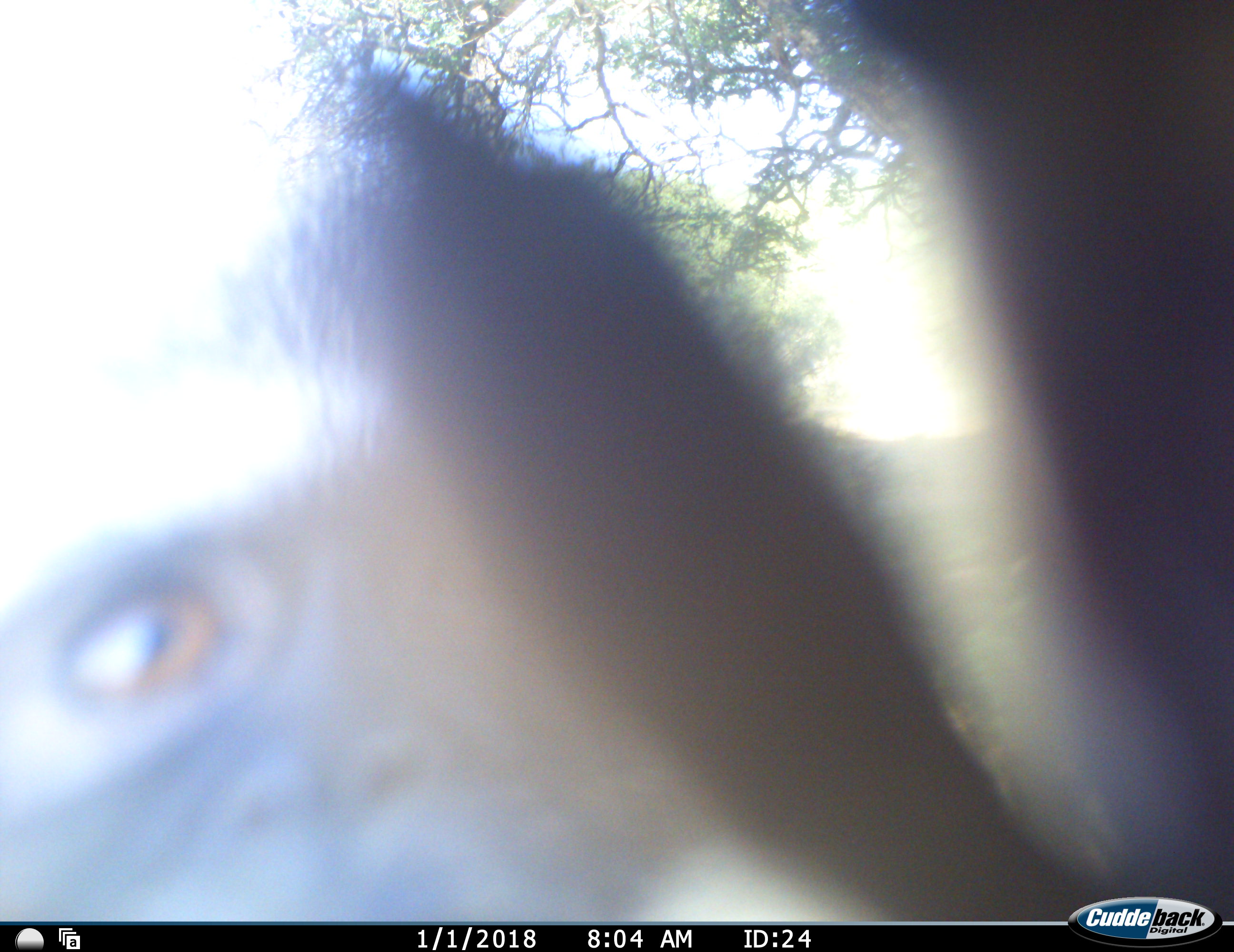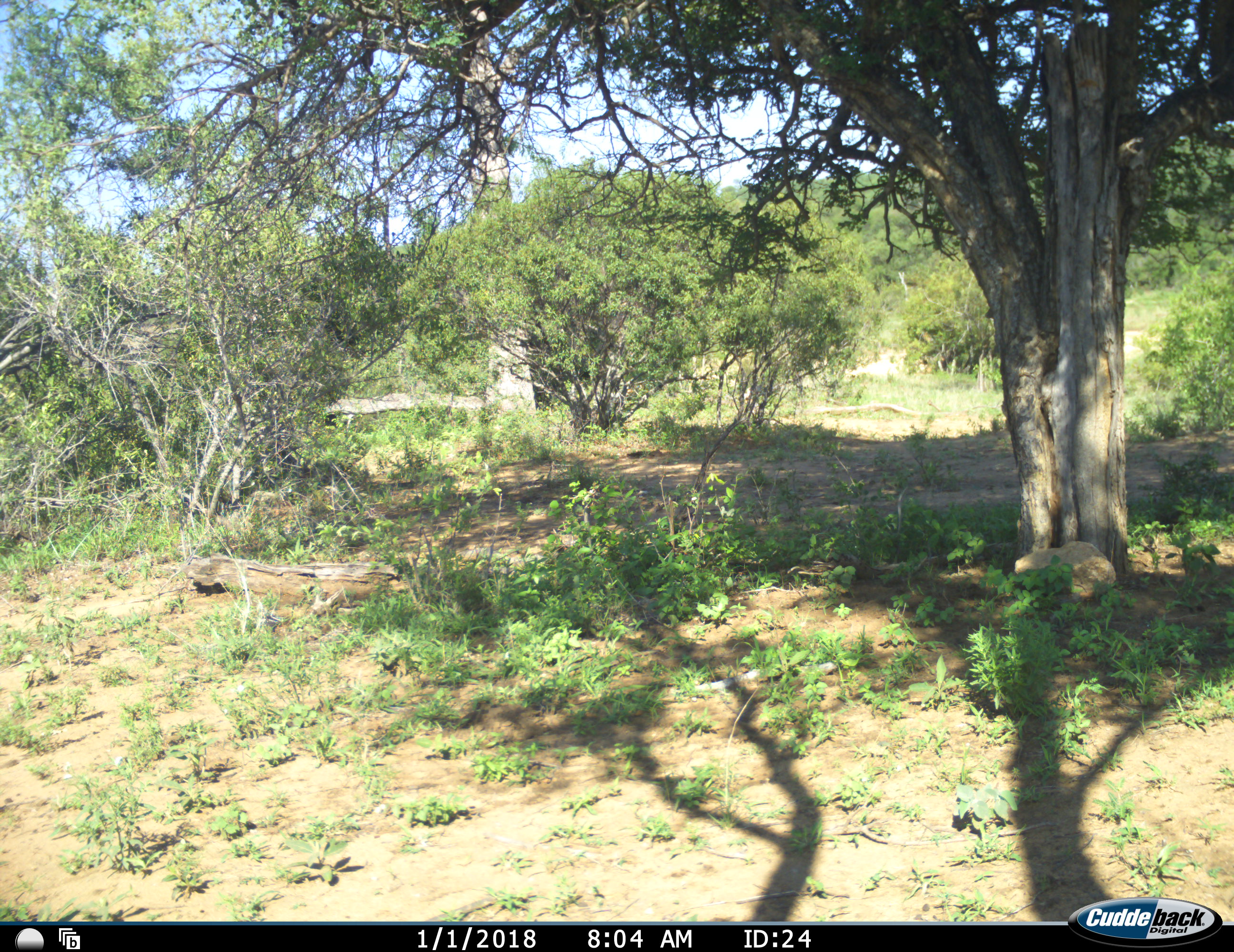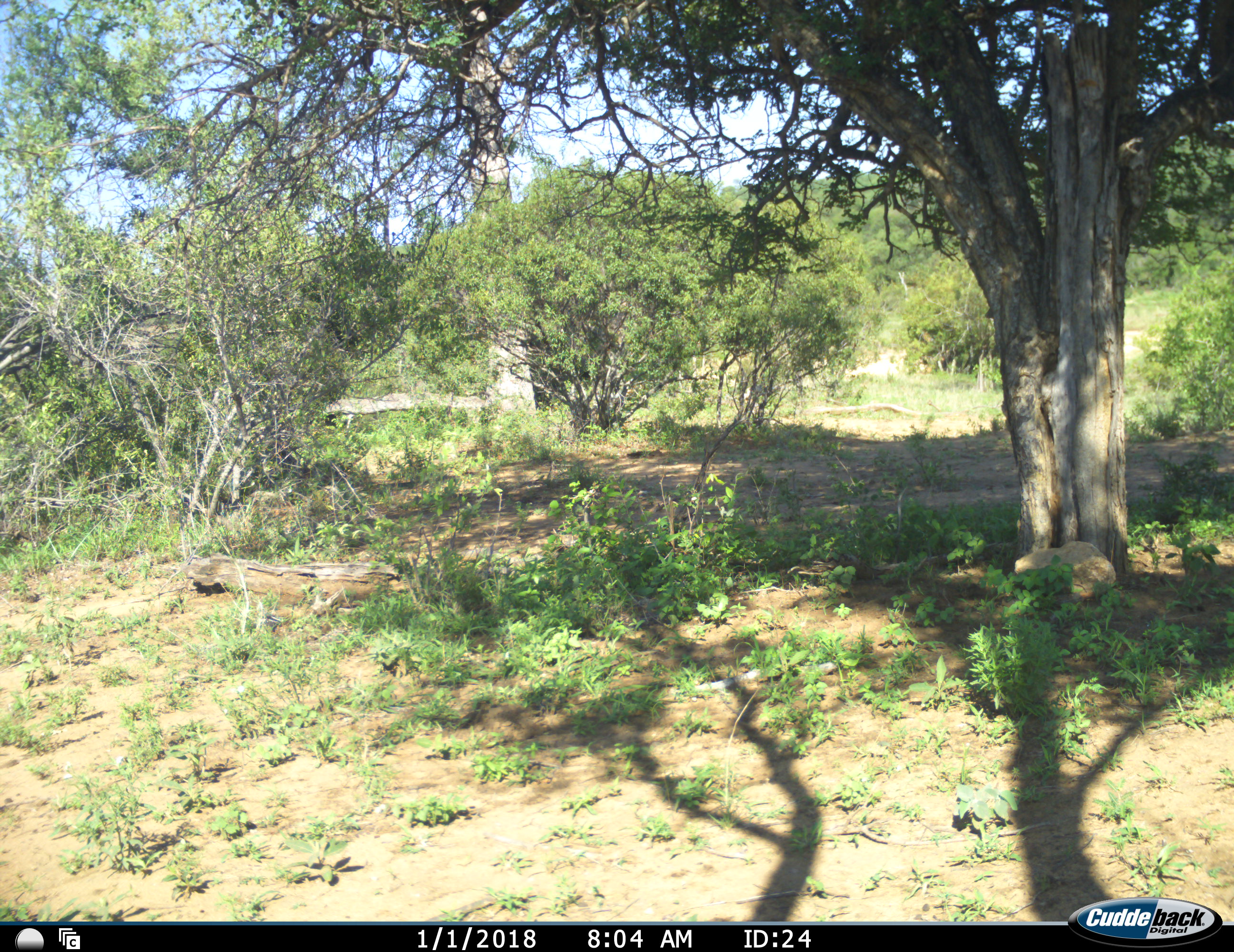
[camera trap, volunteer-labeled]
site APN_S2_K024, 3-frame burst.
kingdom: Animalia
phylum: Chordata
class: Mammalia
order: Primates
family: Cercopithecidae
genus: Chlorocebus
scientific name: Chlorocebus pygerythrus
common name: vervet monkey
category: monkeyvervet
Monkeyvervet (vervet monkey) (Chlorocebus pygerythrus), count 1. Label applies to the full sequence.